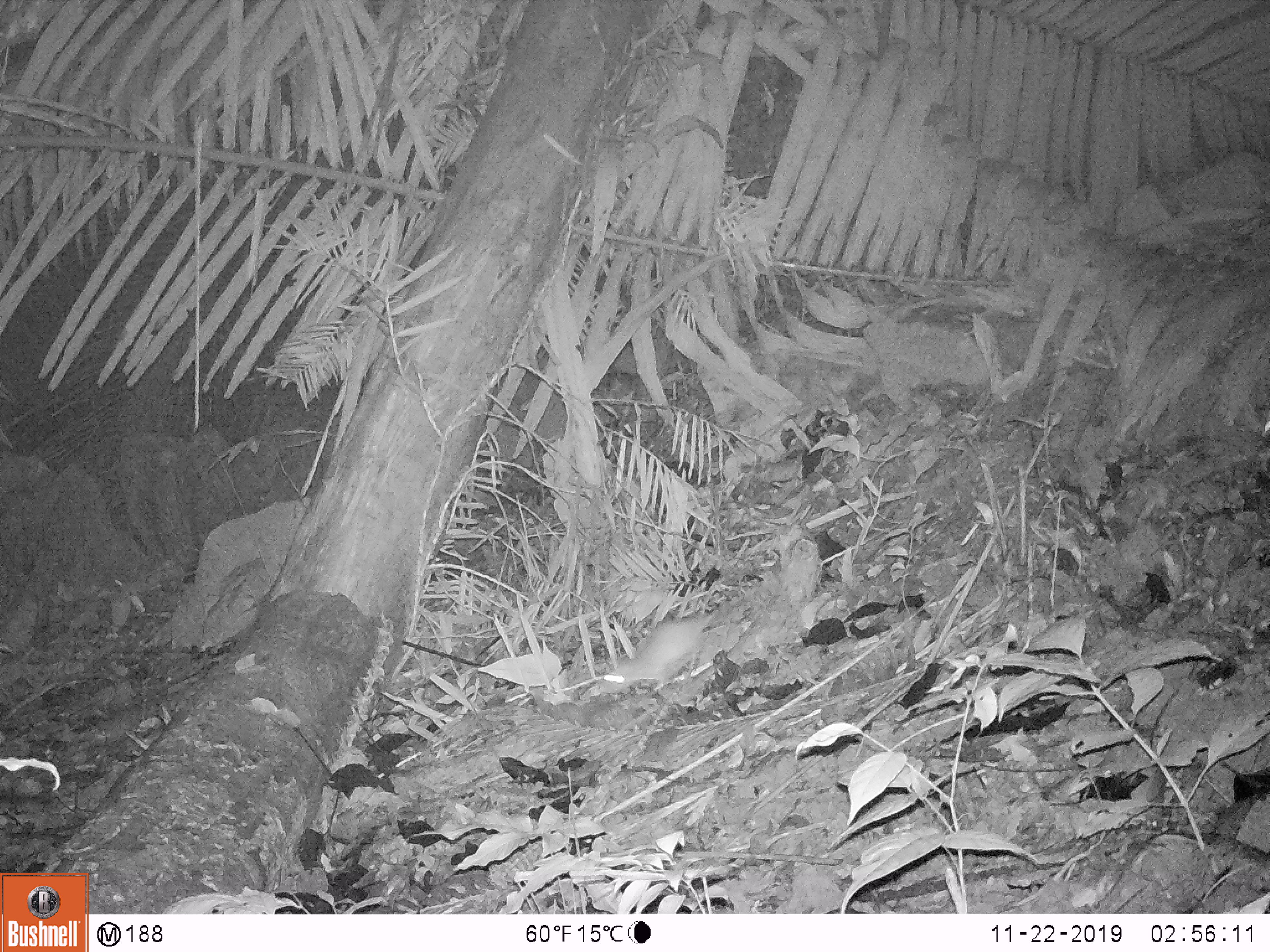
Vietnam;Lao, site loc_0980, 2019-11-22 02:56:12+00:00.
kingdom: Animalia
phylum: Chordata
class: Mammalia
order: Rodentia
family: Muridae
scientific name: Muridae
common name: old-world mice and rats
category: unidentified murid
Unidentified murid (old-world mice and rats) (Muridae). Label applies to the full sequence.